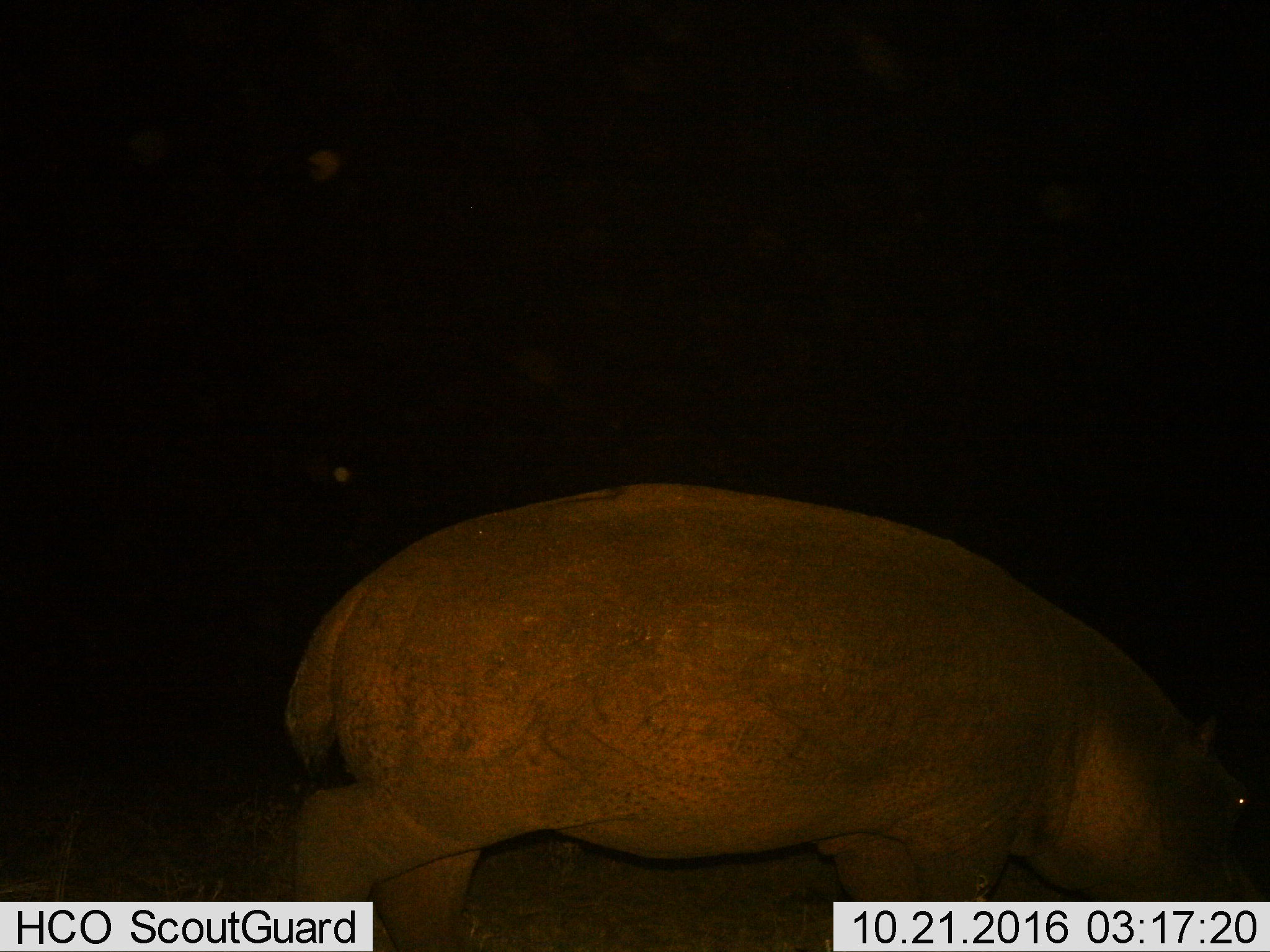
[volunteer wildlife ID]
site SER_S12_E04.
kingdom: Animalia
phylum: Chordata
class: Mammalia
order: Artiodactyla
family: Hippopotamidae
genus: Hippopotamus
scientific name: Hippopotamus amphibius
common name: hippopotamus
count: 1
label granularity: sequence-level